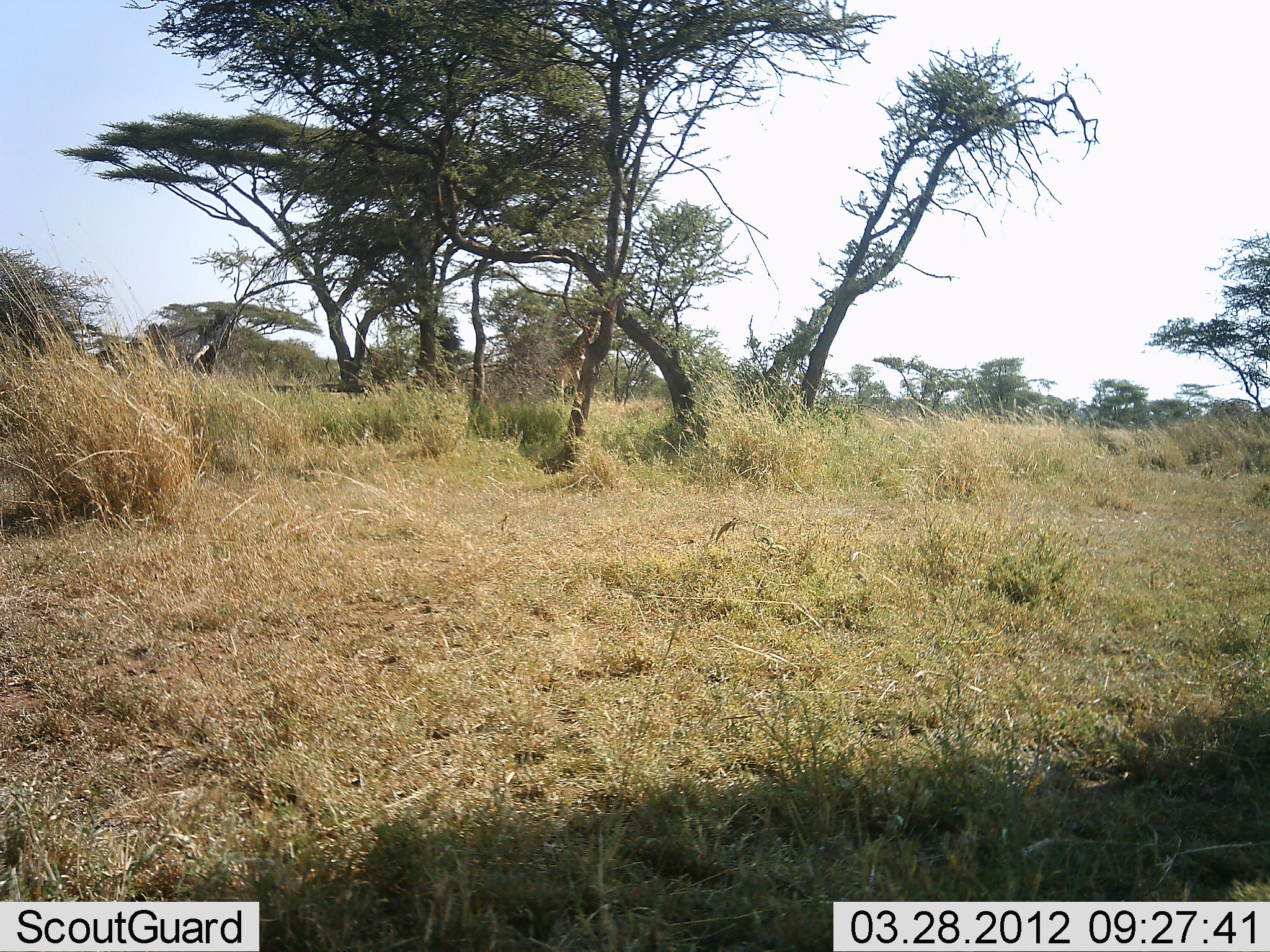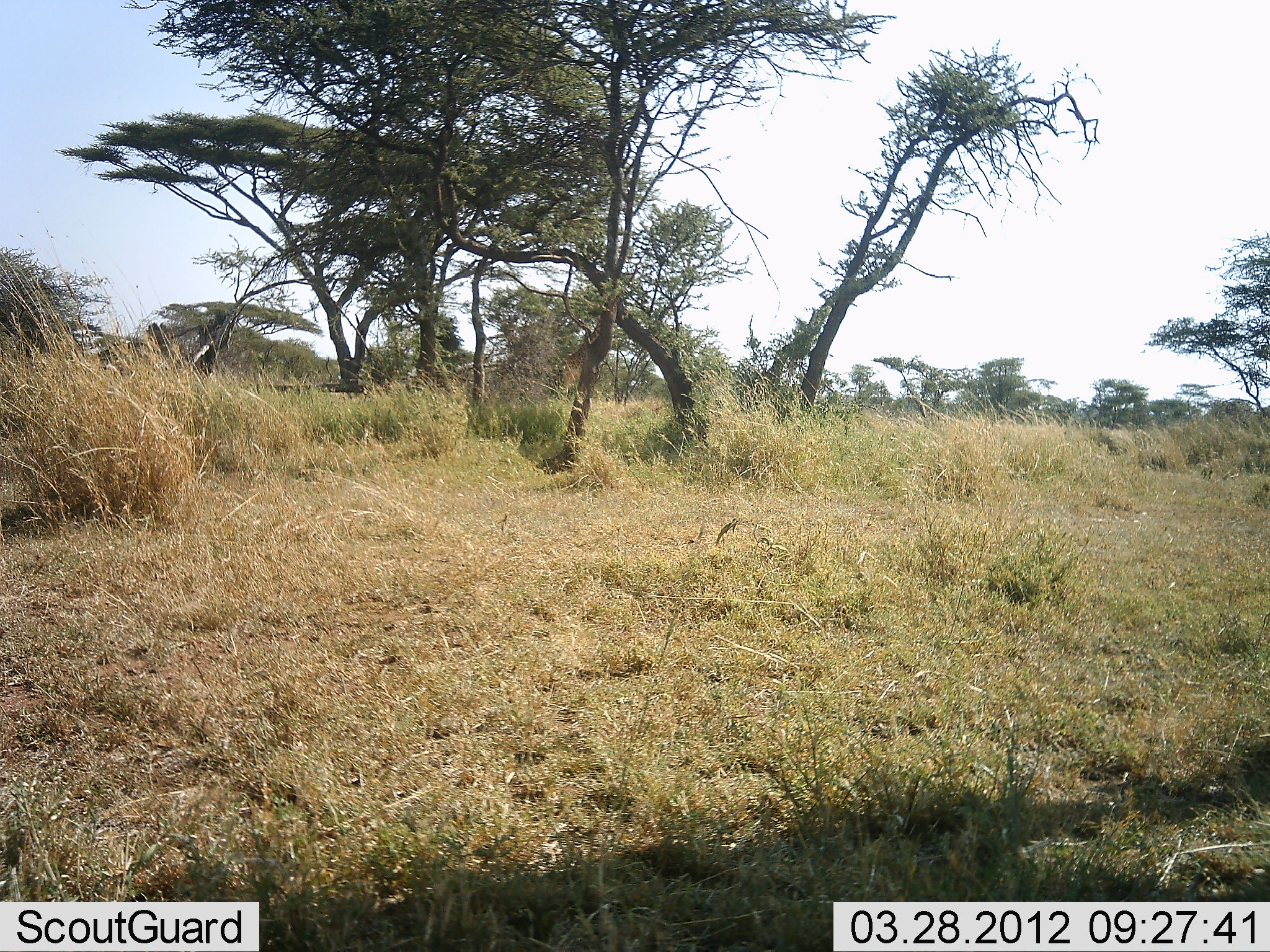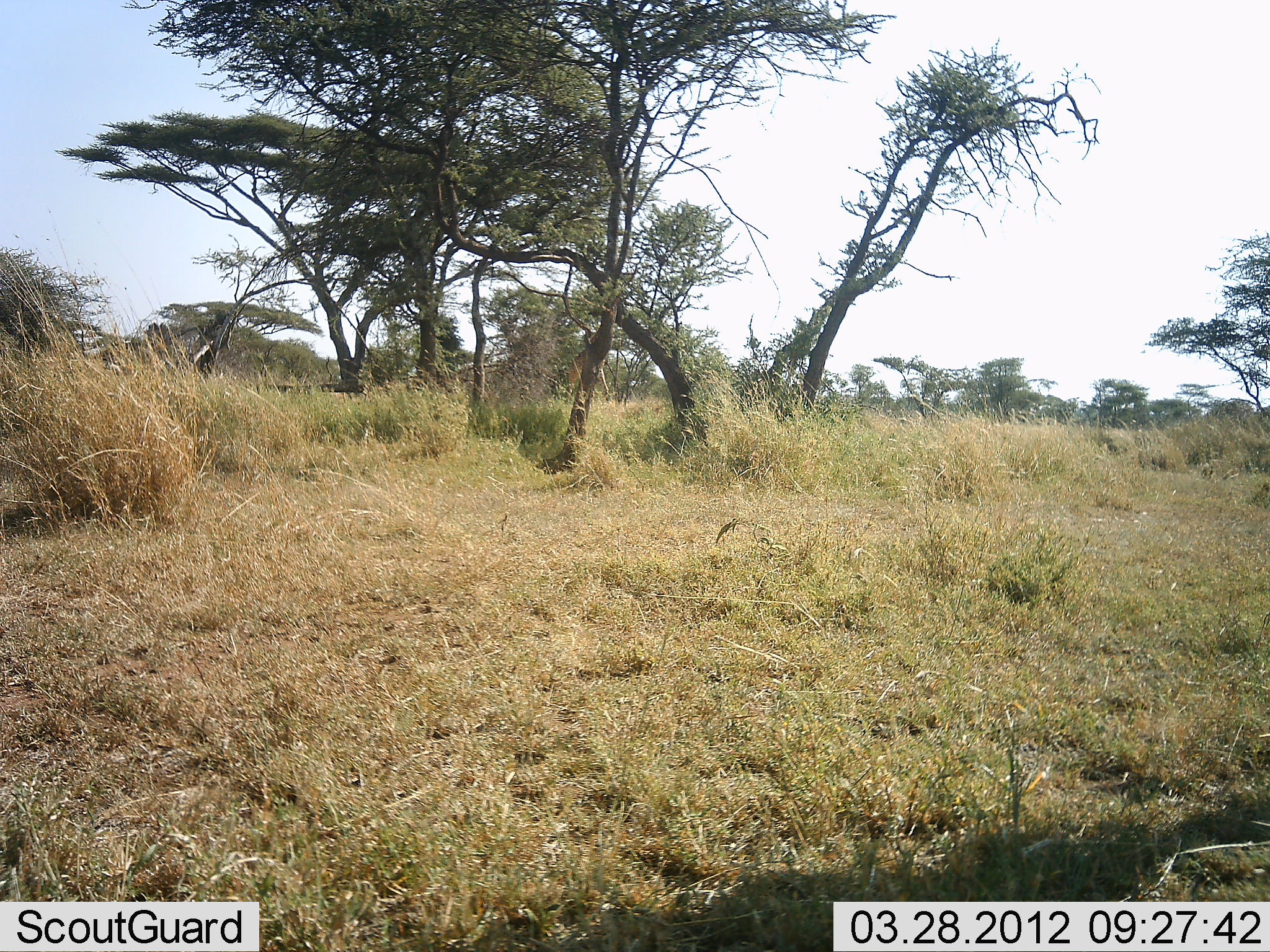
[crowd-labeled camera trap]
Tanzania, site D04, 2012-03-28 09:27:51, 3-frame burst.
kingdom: Animalia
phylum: Chordata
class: Mammalia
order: Artiodactyla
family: Giraffidae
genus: Giraffa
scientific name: Giraffa camelopardalis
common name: giraffe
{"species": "giraffe (Giraffa camelopardalis)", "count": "1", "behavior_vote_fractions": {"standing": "17%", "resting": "0%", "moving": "89%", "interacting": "0%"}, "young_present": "0%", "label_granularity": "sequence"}